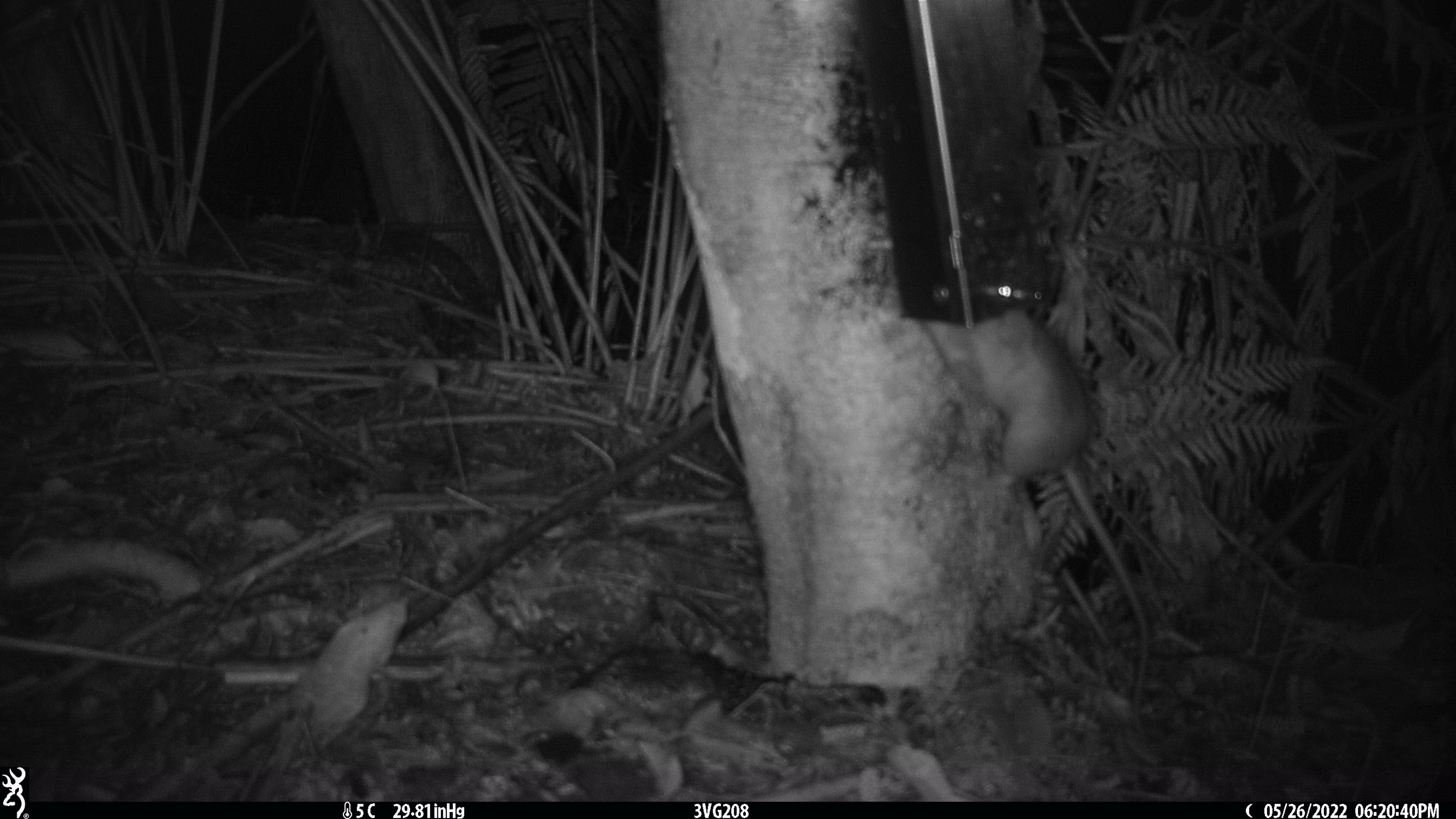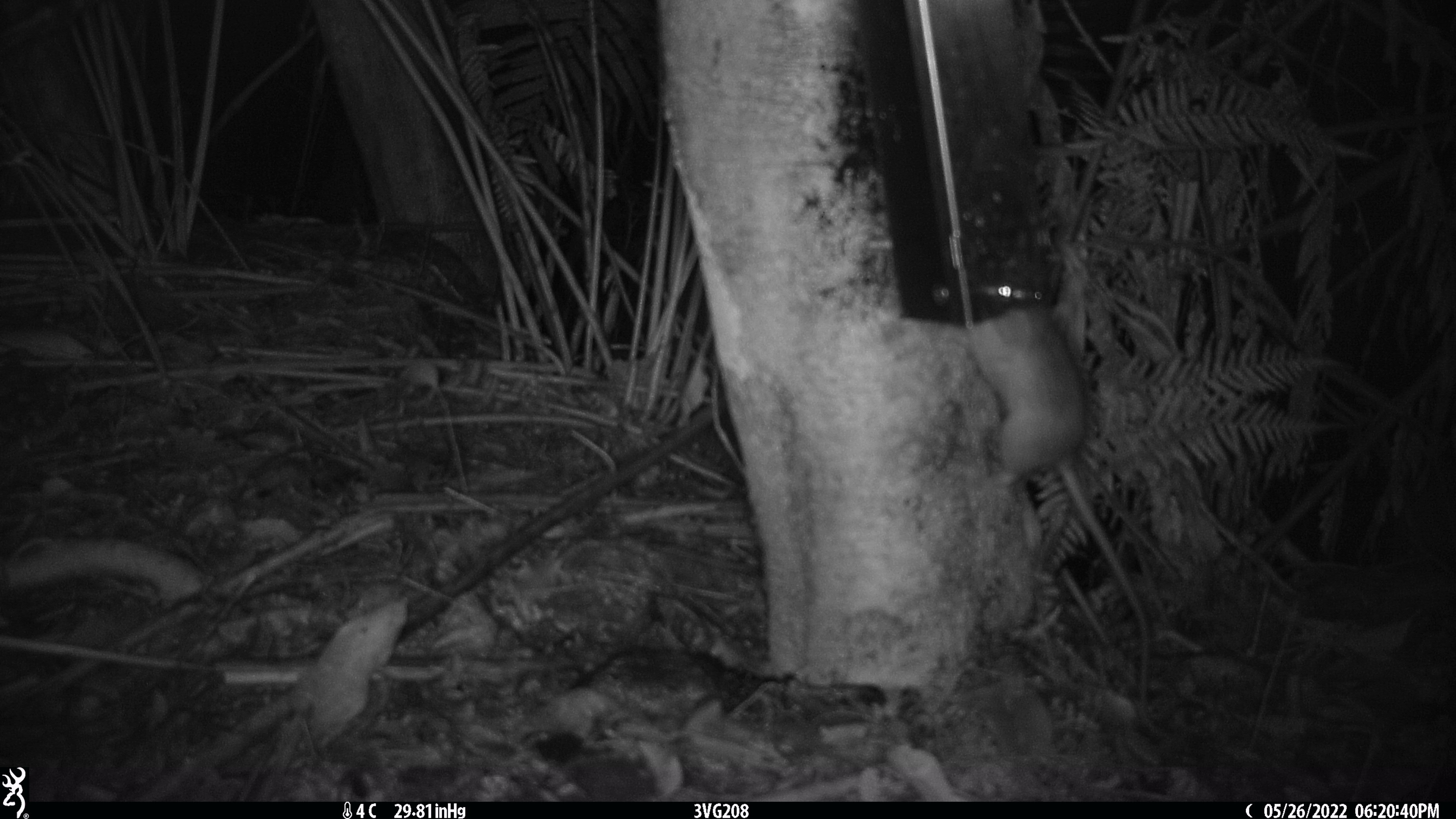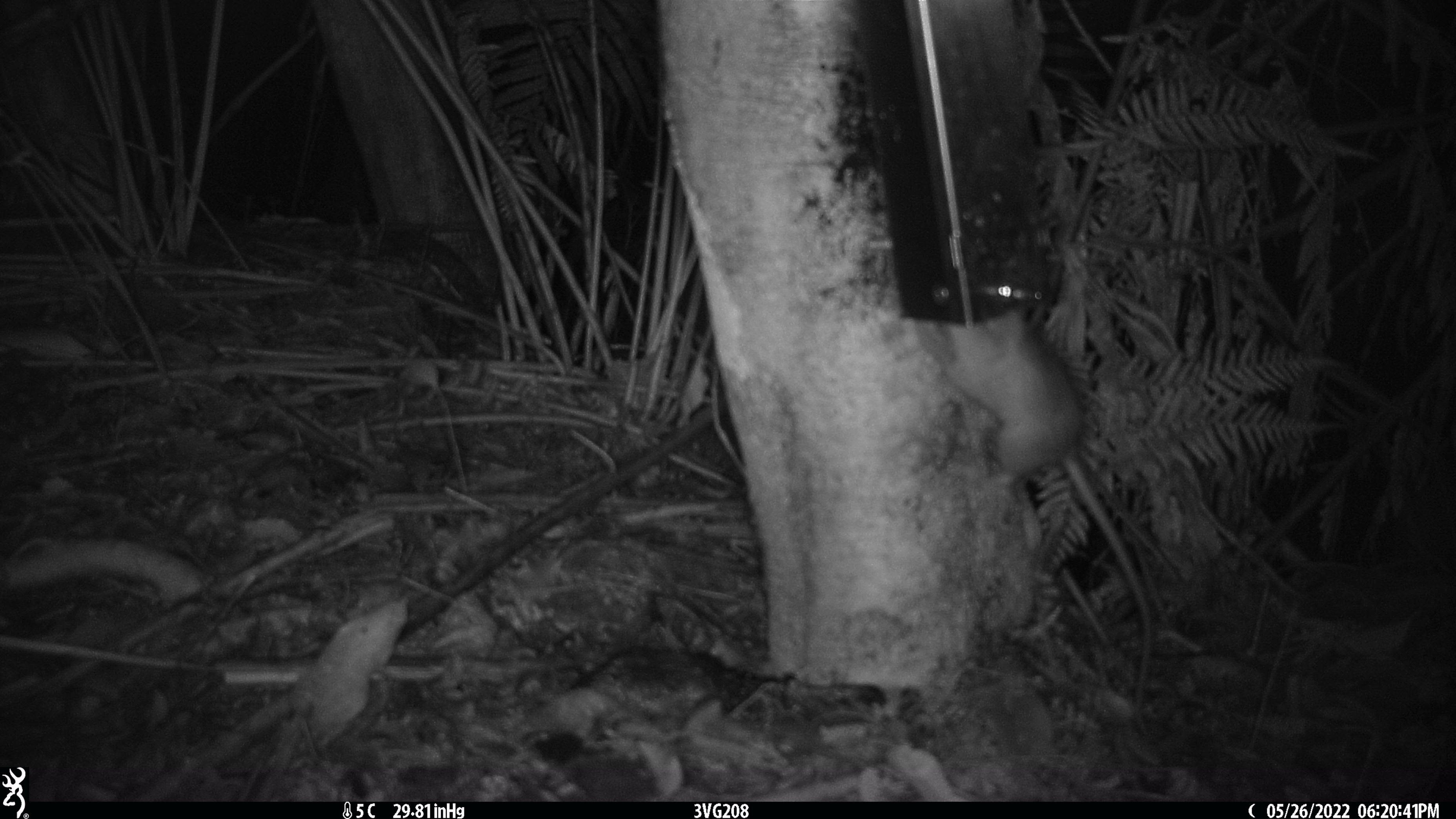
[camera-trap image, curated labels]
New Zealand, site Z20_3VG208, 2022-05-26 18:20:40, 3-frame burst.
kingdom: Animalia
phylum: Chordata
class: Mammalia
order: Rodentia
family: Muridae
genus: Rattus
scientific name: Rattus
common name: rat